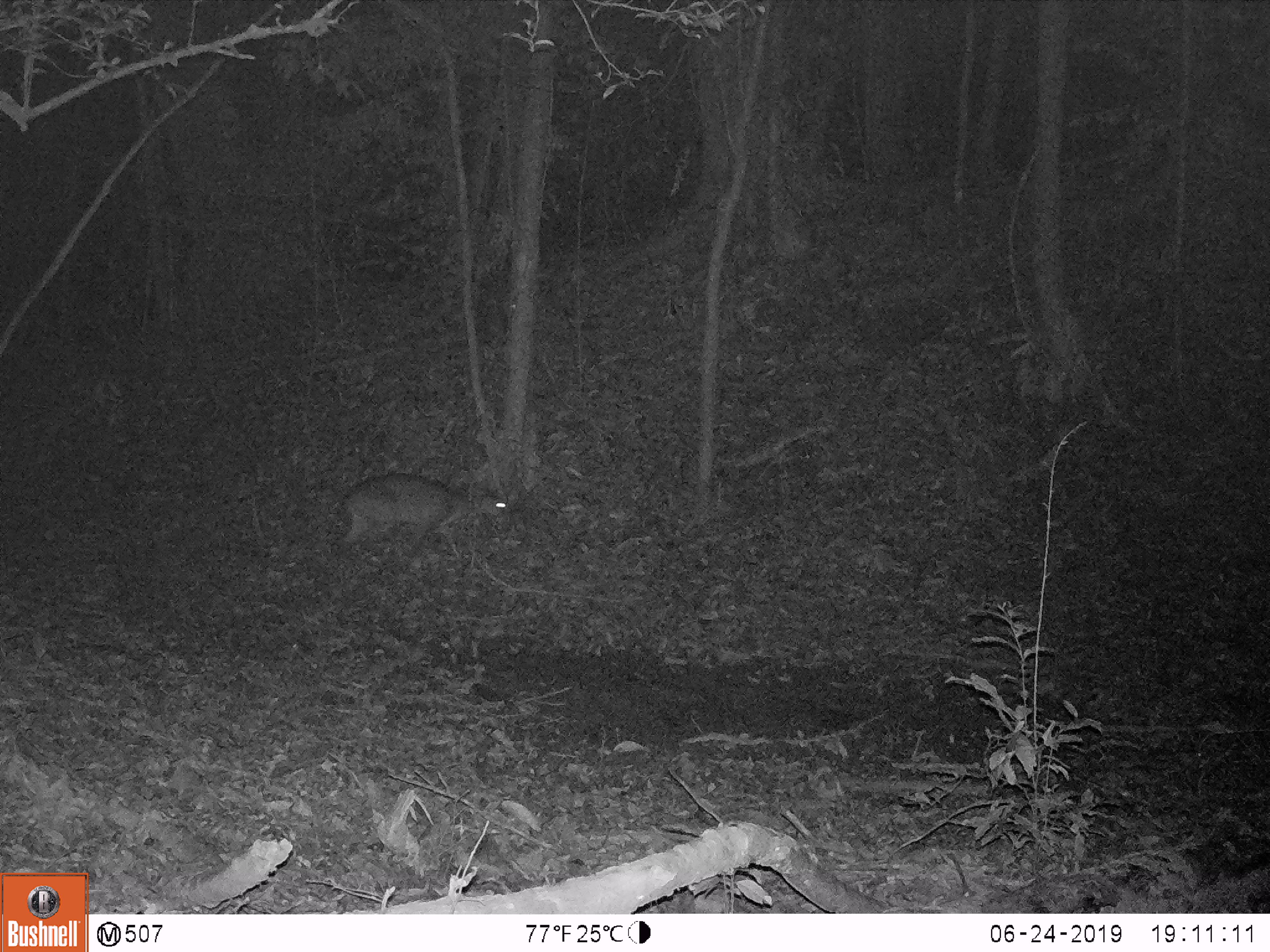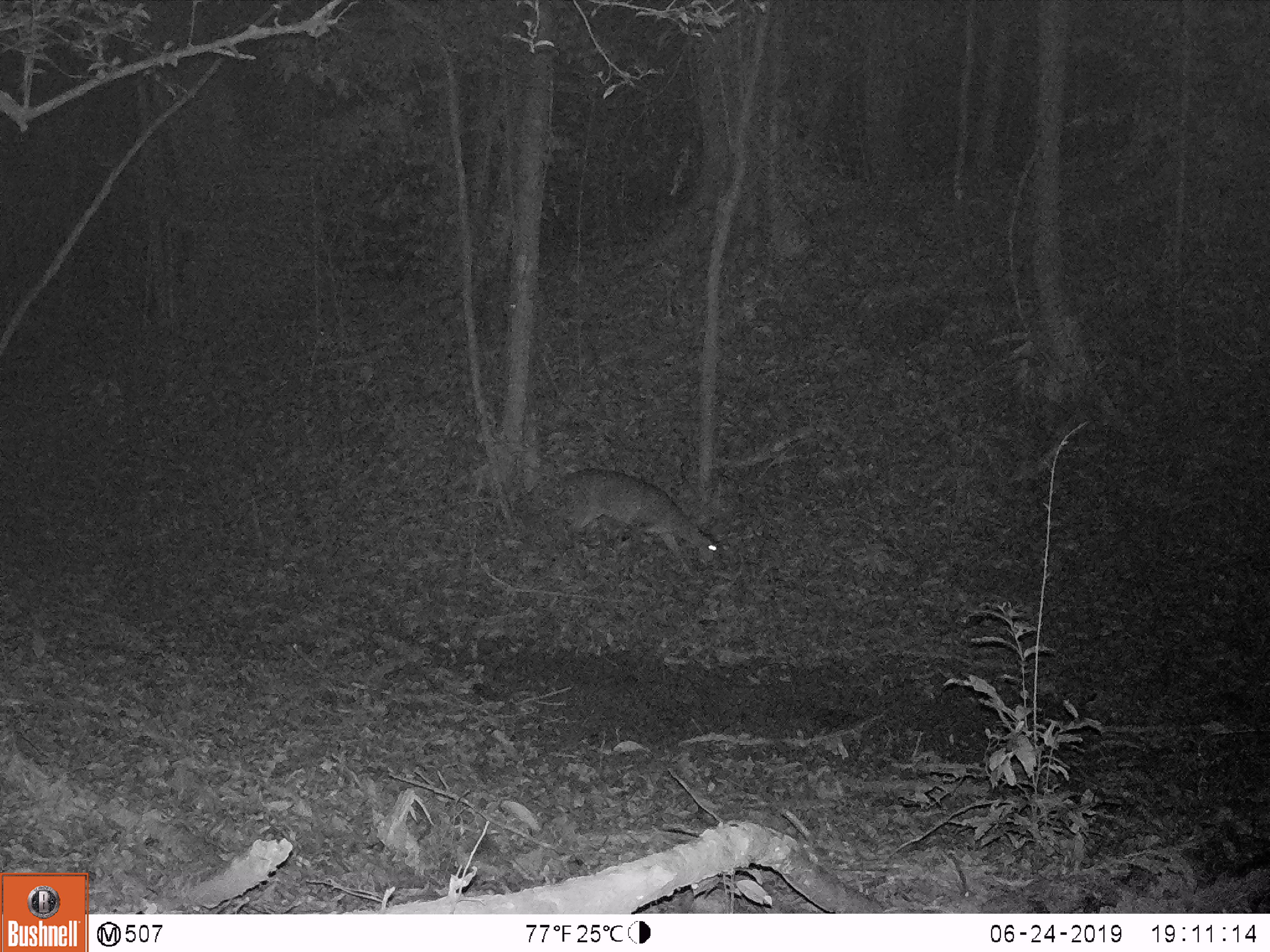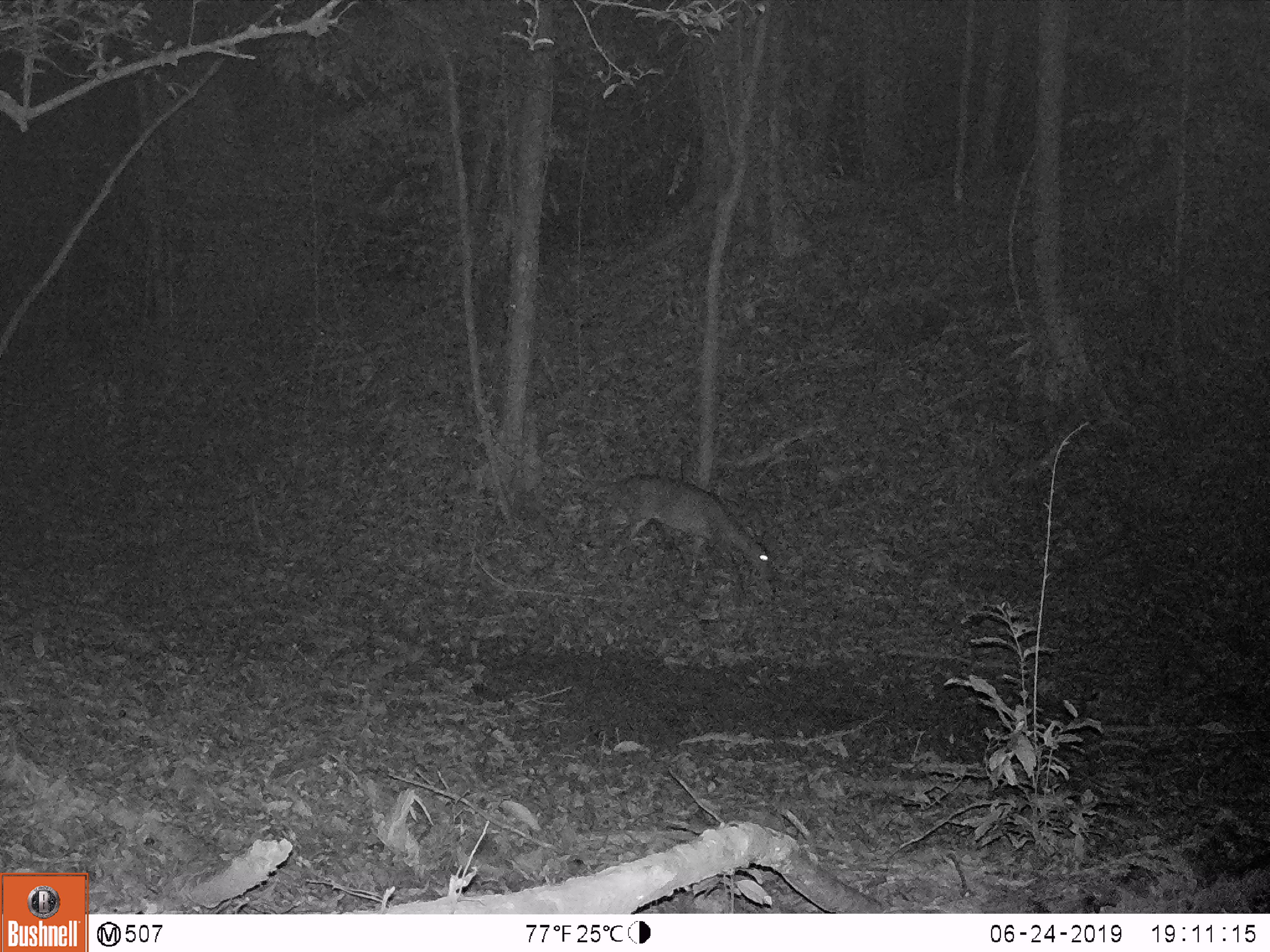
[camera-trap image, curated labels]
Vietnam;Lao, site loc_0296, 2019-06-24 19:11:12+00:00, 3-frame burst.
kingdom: Animalia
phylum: Chordata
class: Mammalia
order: Artiodactyla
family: Cervidae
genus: Muntiacus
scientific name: Muntiacus vuquangensis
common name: large-antlered muntjac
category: large antlered muntjac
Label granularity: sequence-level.